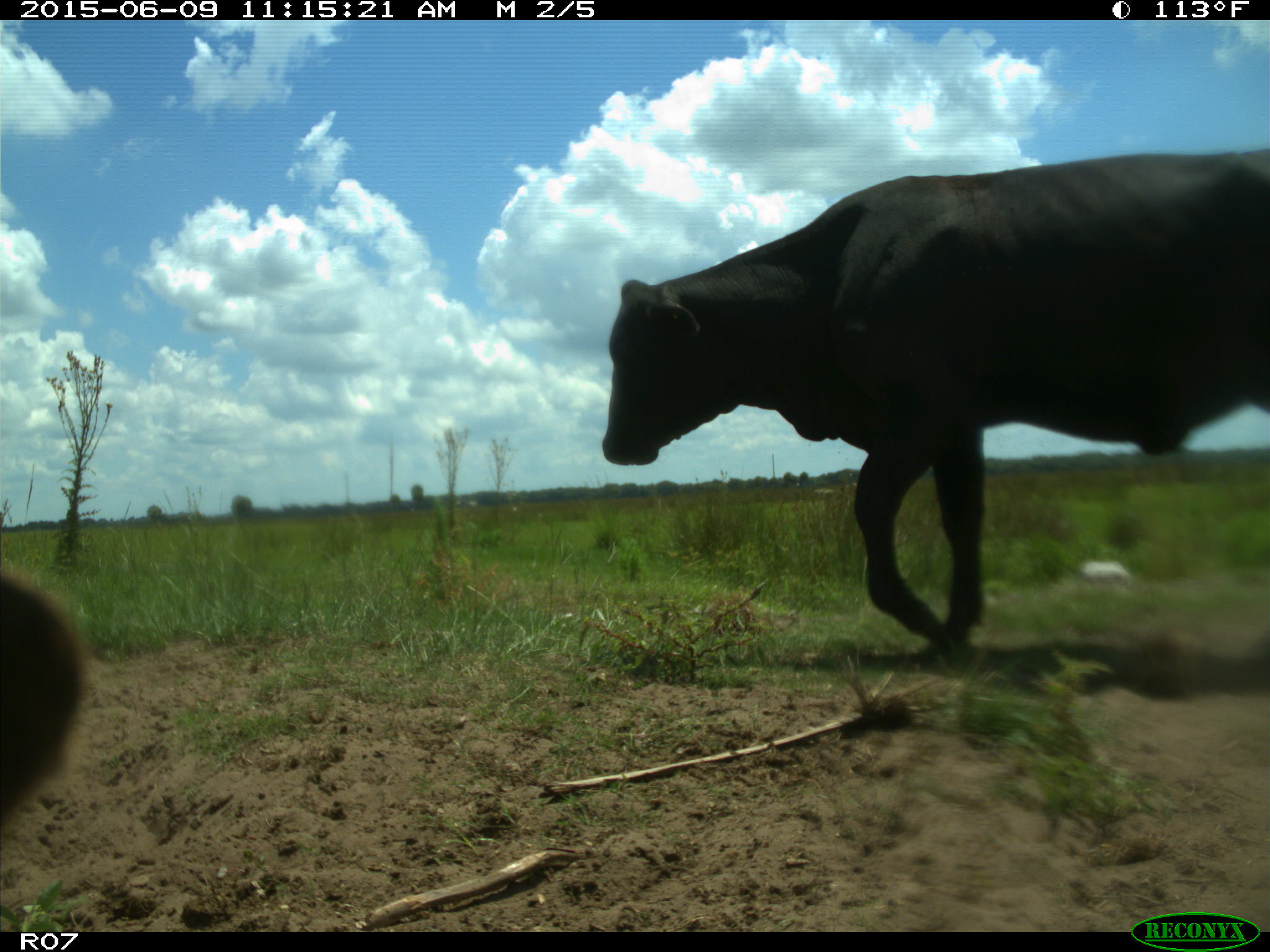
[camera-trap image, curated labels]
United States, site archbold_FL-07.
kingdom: Animalia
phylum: Chordata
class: Mammalia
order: Artiodactyla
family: Bovidae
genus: Bos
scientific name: Bos taurus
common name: domestic cow